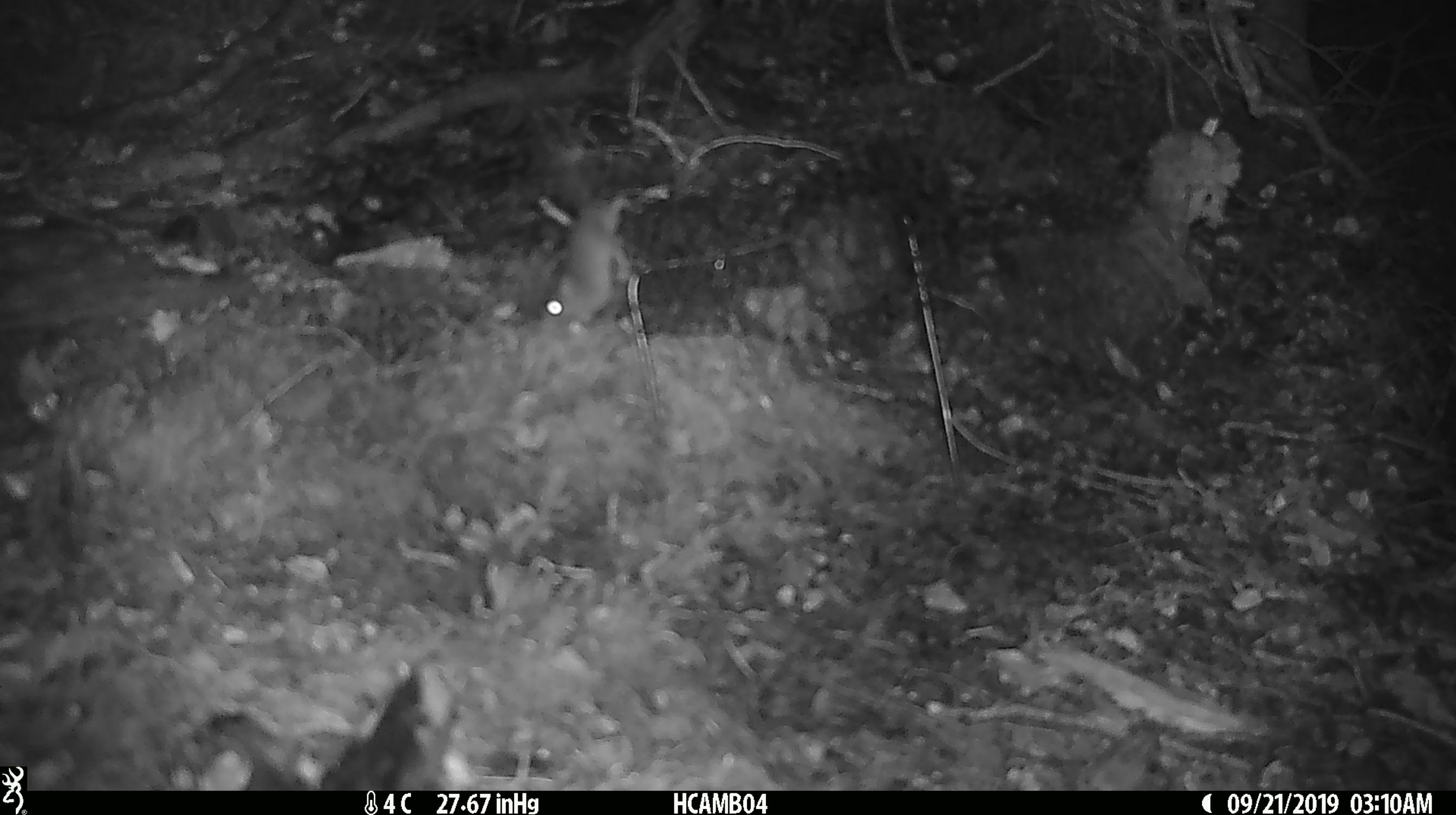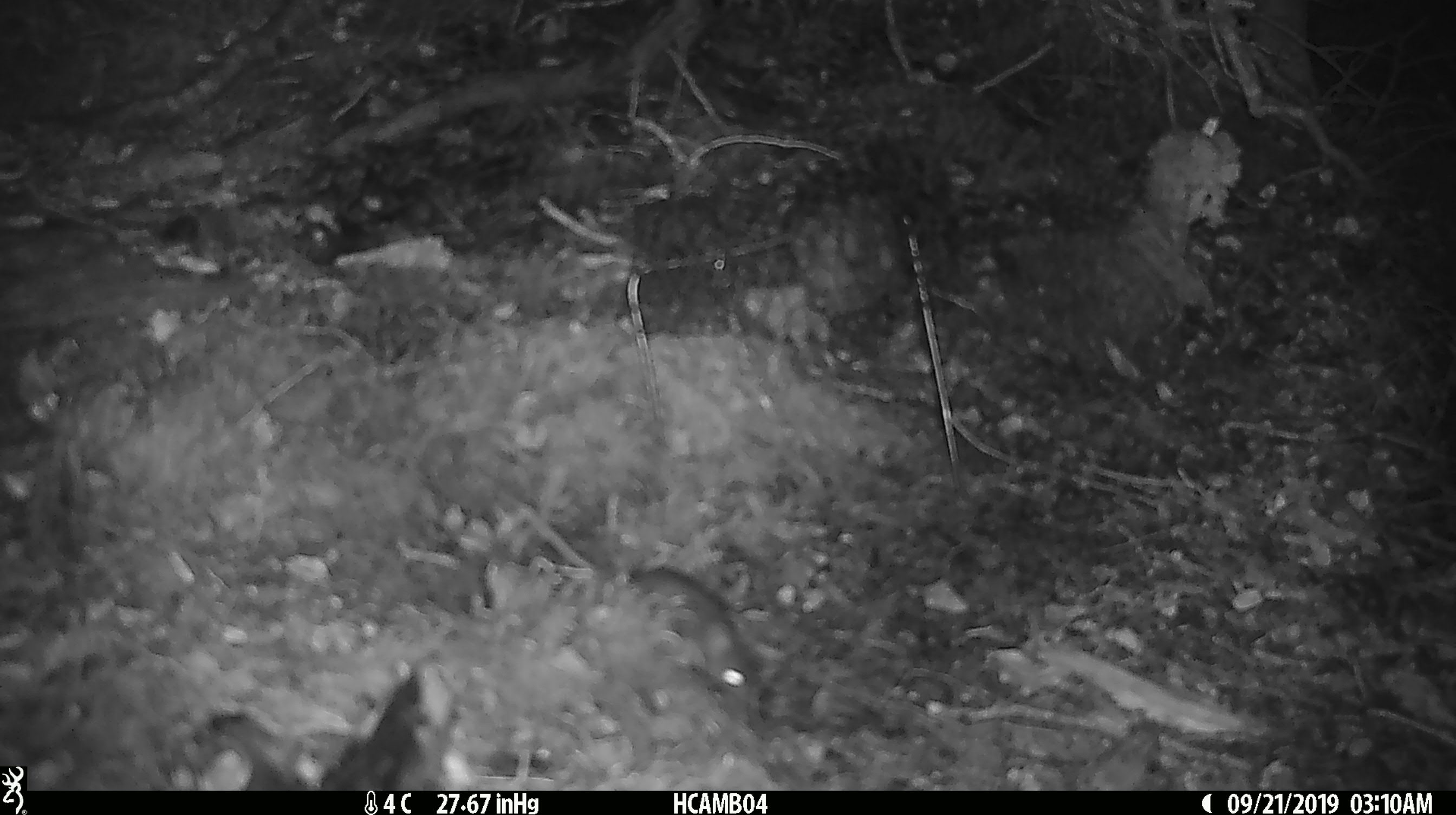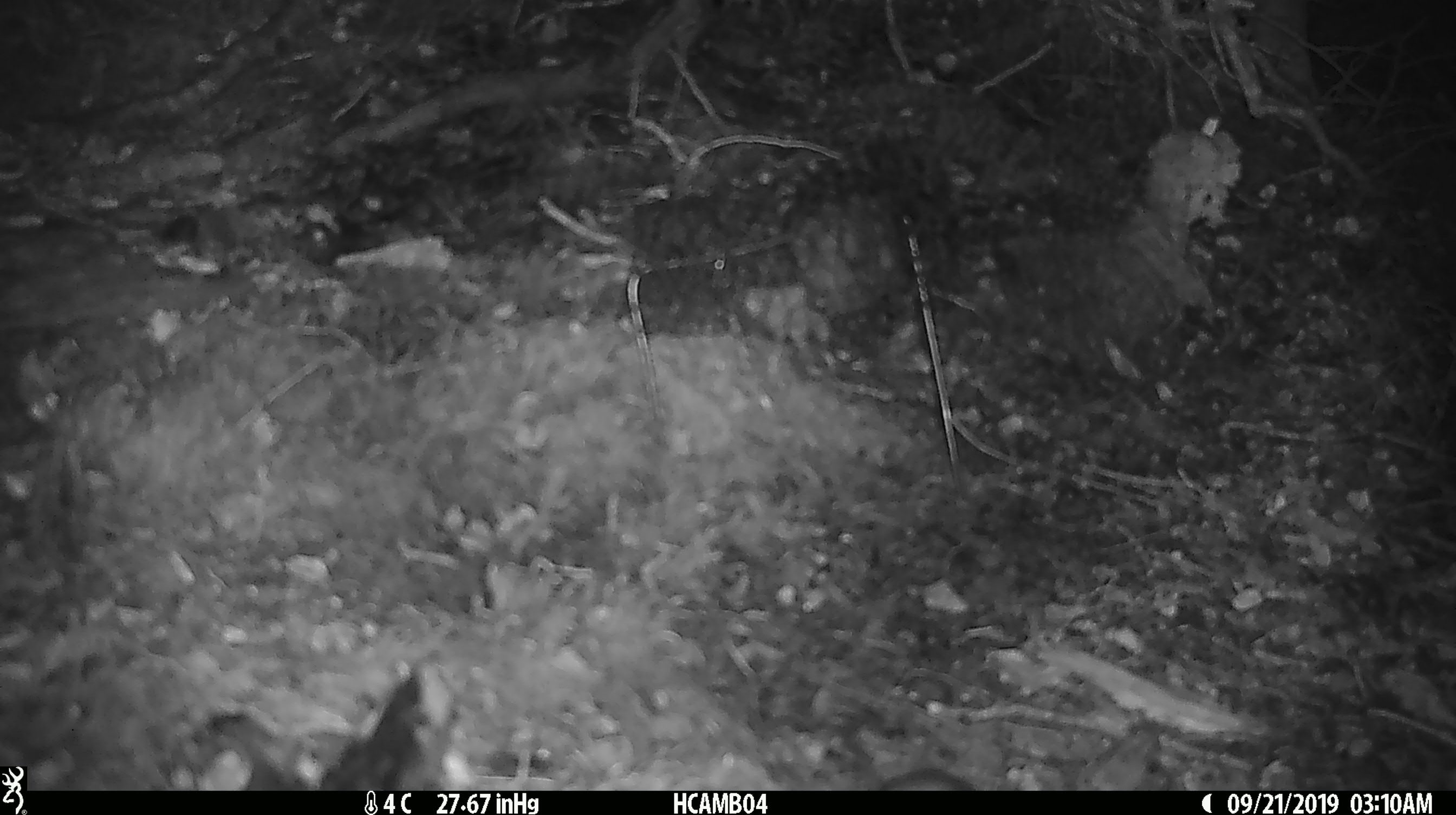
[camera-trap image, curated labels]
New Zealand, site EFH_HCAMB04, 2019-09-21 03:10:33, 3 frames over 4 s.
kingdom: Animalia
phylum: Chordata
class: Mammalia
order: Rodentia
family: Muridae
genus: Mus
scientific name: Mus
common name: mouse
Mouse (Mus).